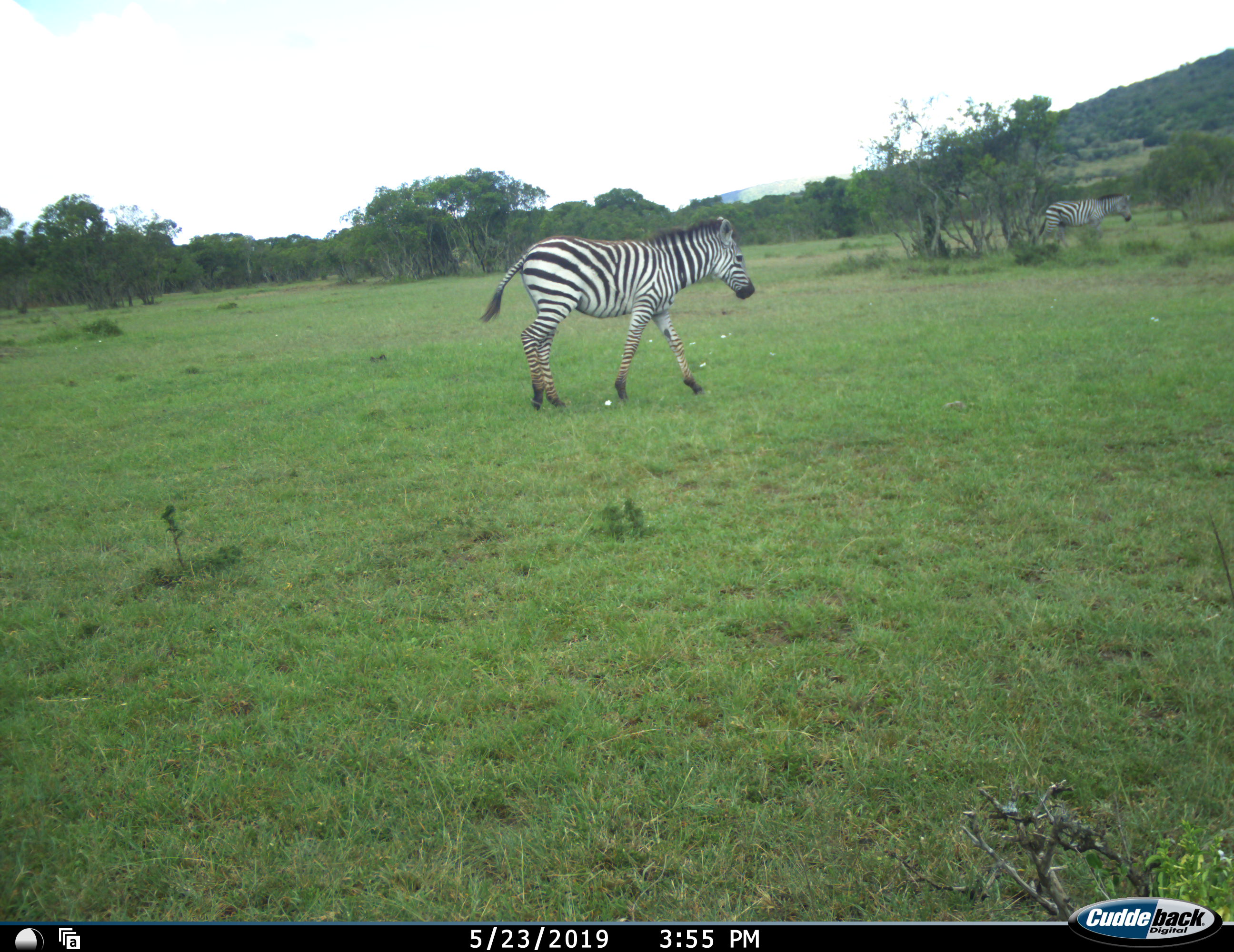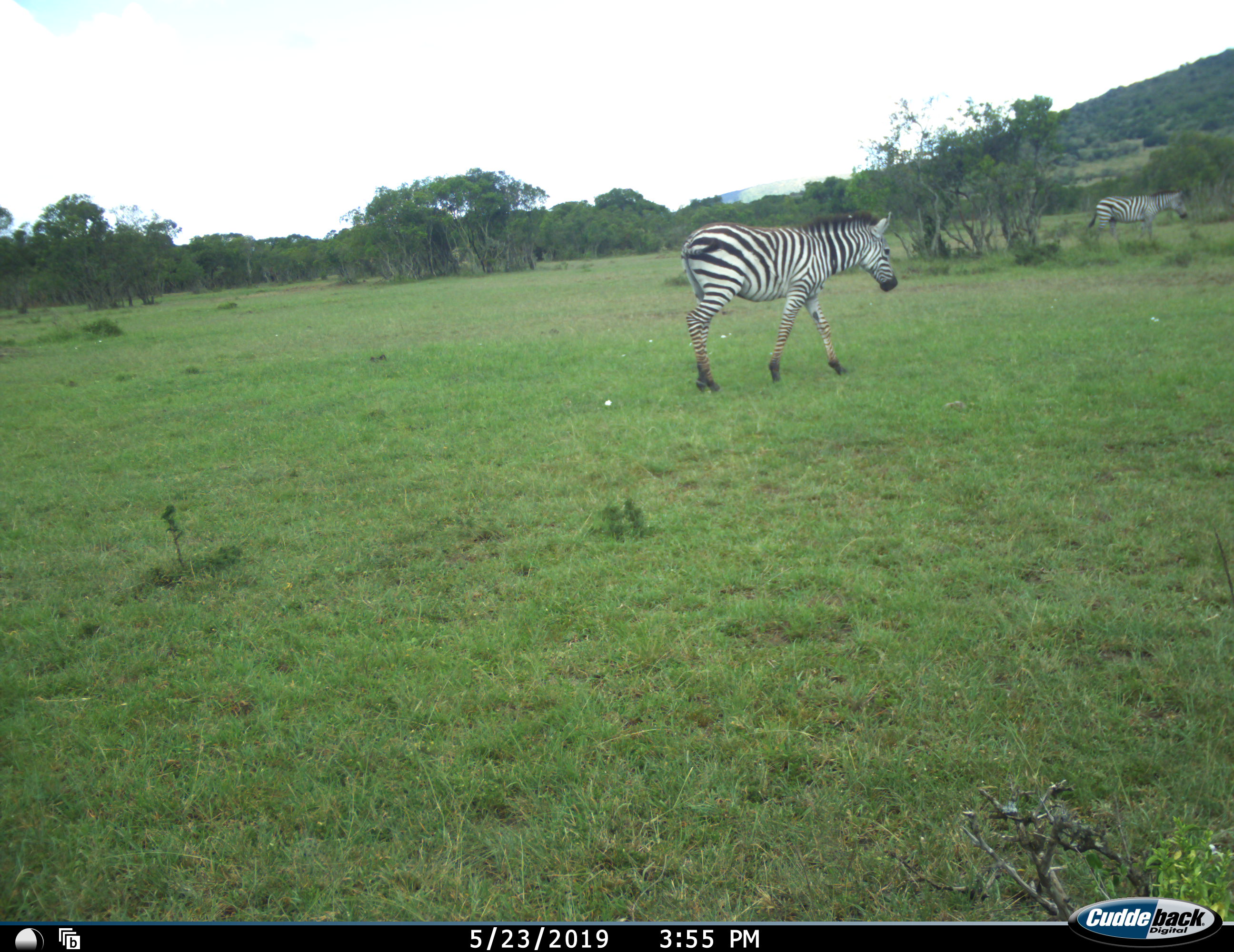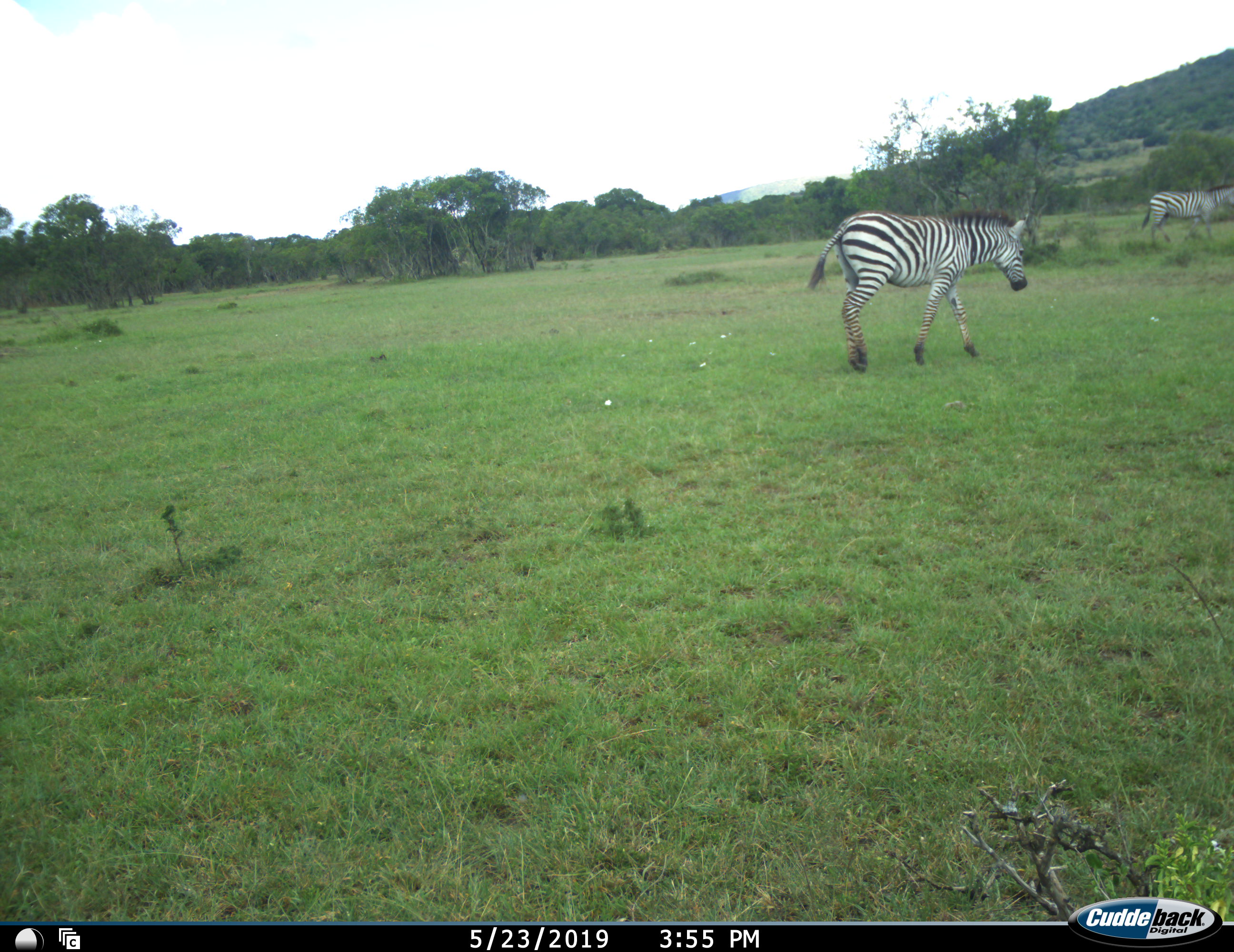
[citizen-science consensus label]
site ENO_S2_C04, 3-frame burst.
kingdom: Animalia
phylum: Chordata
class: Mammalia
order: Perissodactyla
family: Equidae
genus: Equus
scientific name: Equus quagga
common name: plains zebra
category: zebraplains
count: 2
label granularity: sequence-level